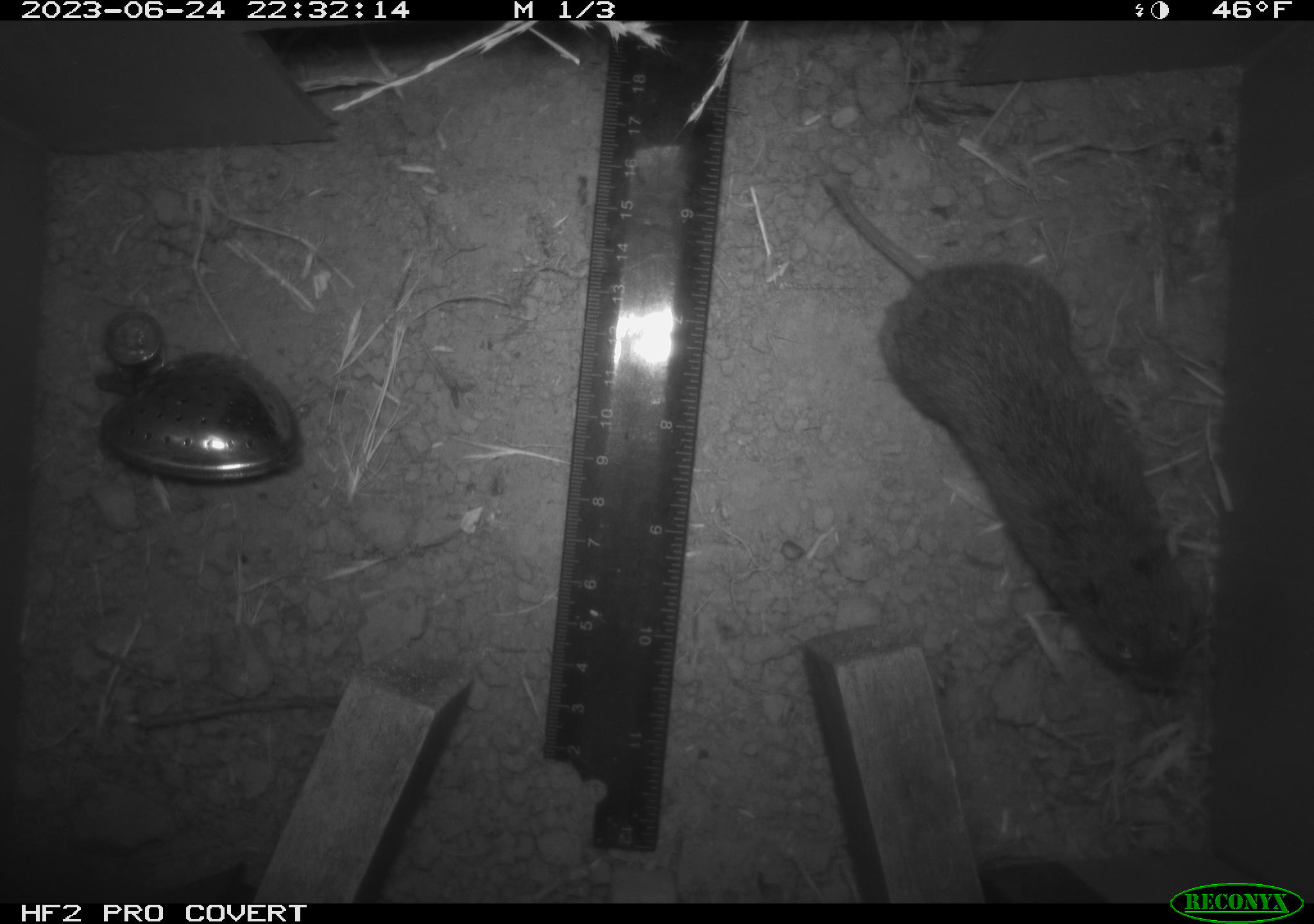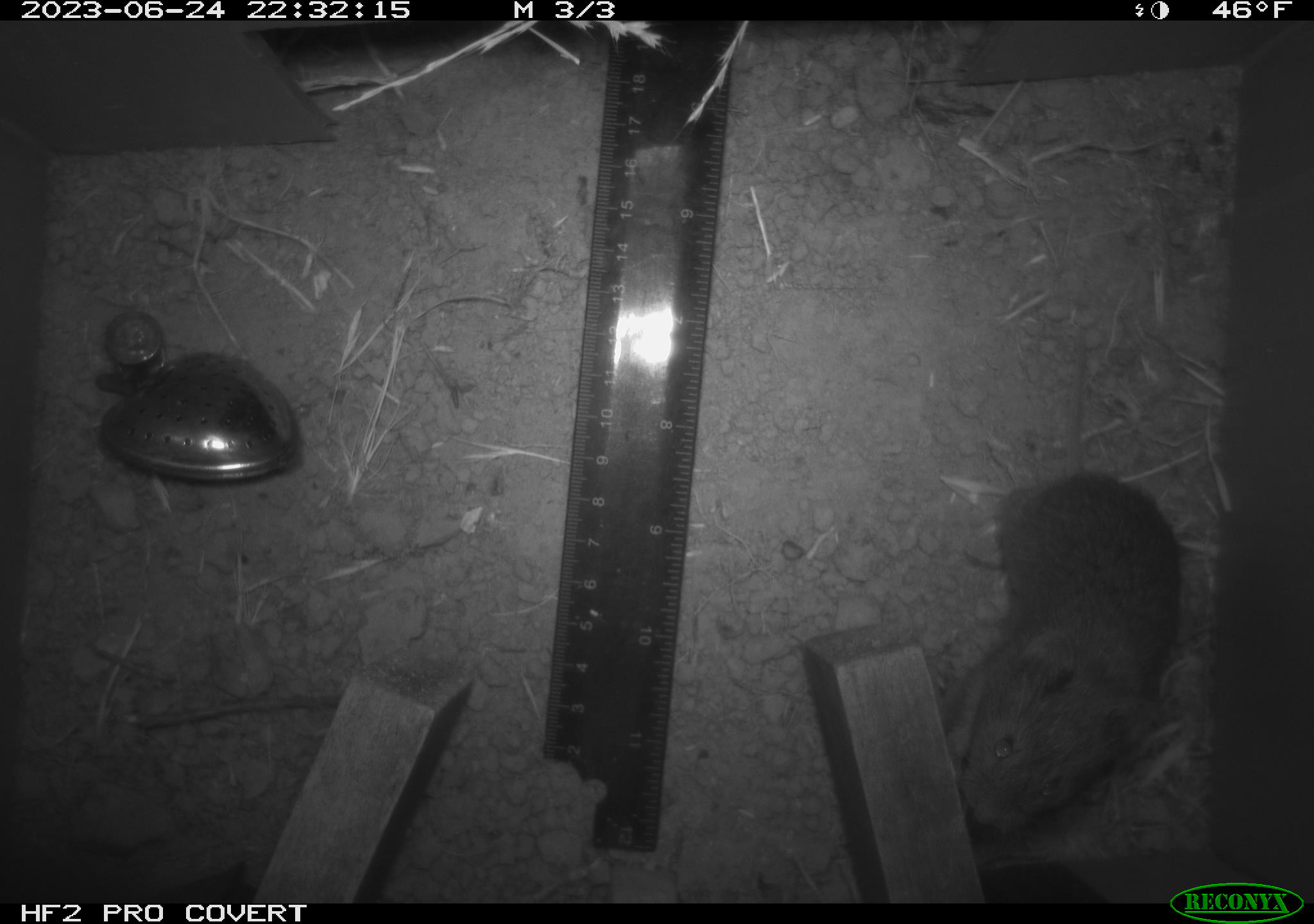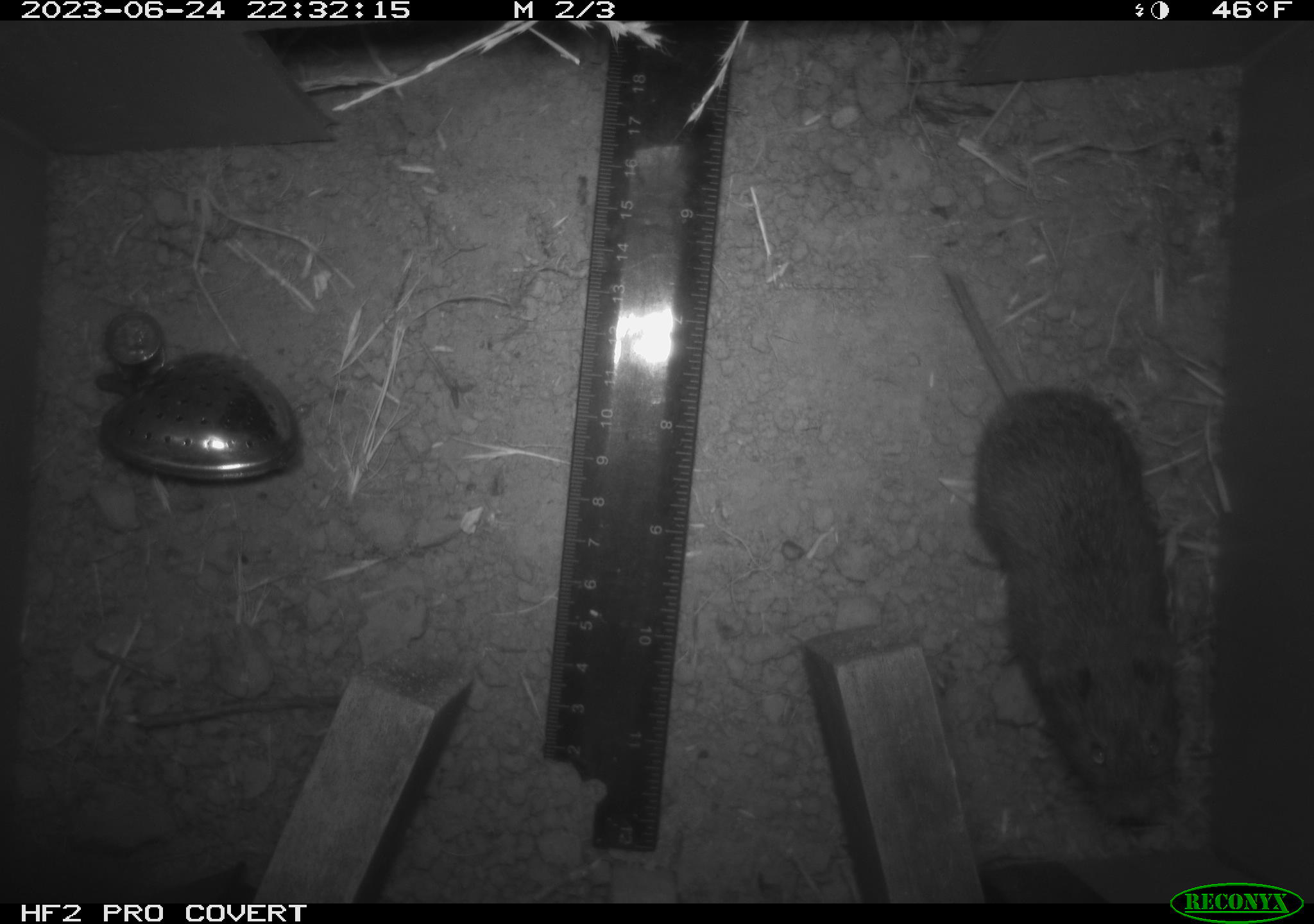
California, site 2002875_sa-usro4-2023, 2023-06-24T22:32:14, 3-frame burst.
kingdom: Animalia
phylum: Chordata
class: Mammalia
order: Rodentia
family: Cricetidae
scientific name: Arvicolinae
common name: voles, lemmings, and muskrats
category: arvicolinae subfamily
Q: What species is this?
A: Arvicolinae subfamily (voles, lemmings, and muskrats) (Arvicolinae).